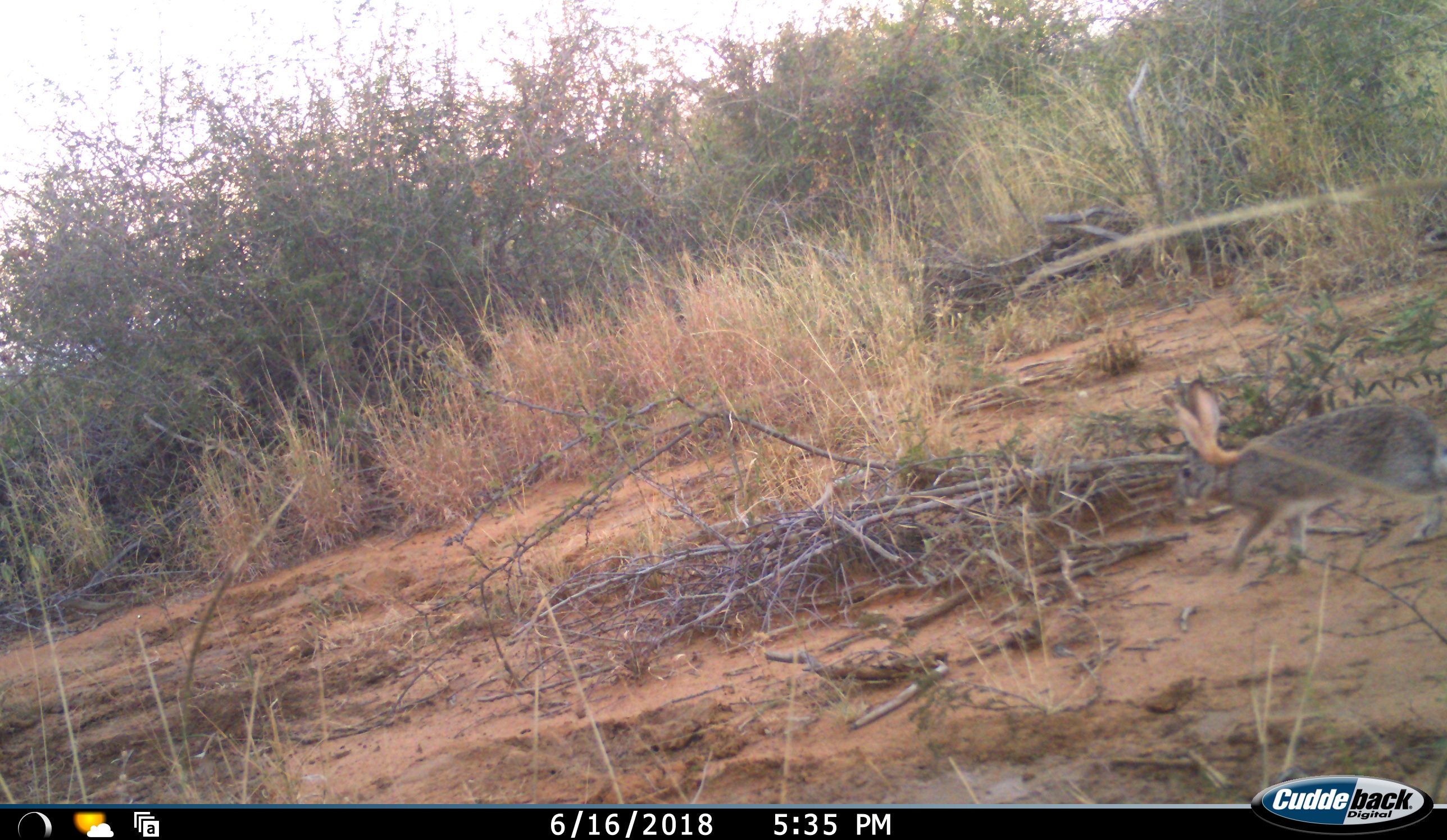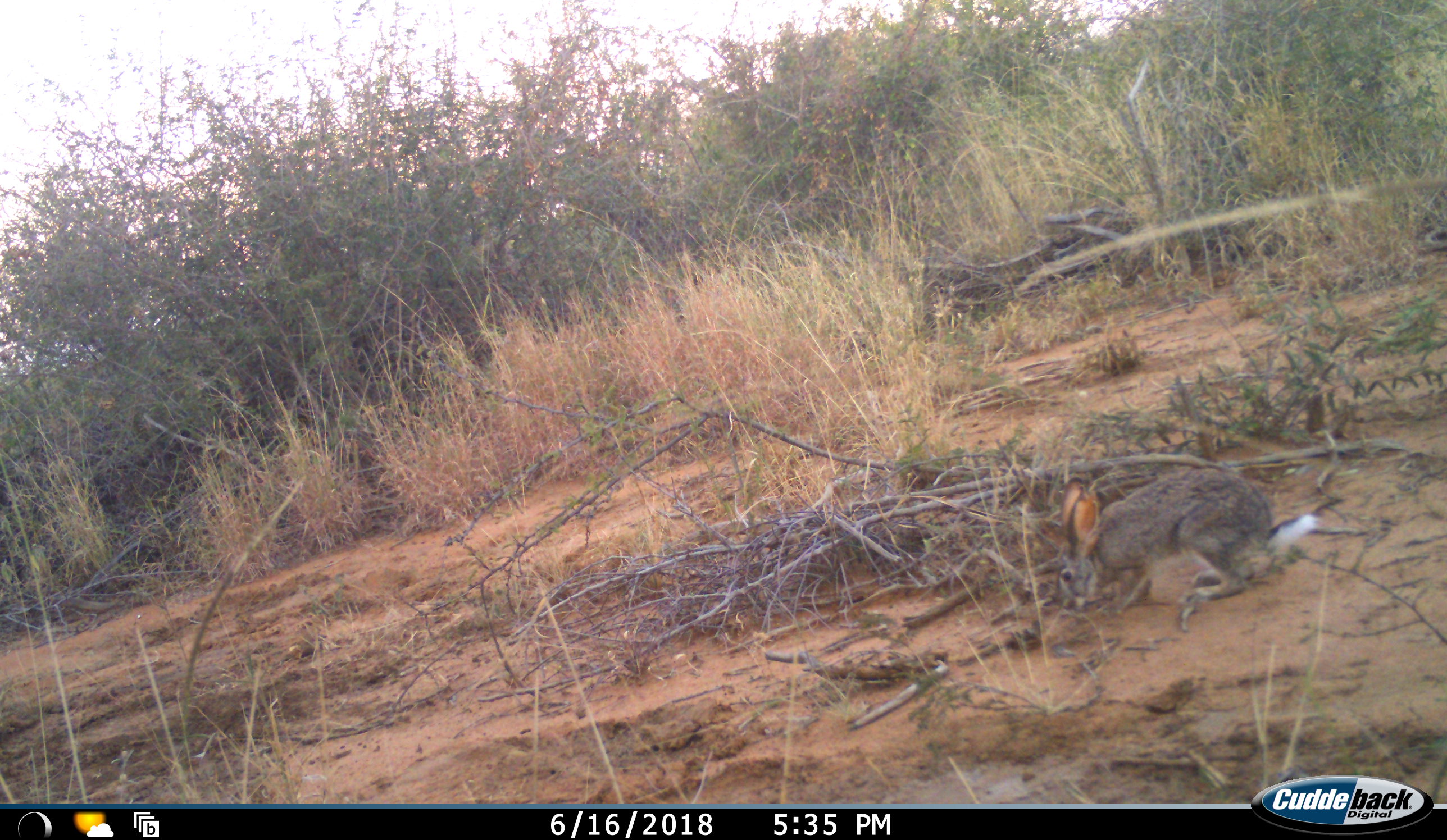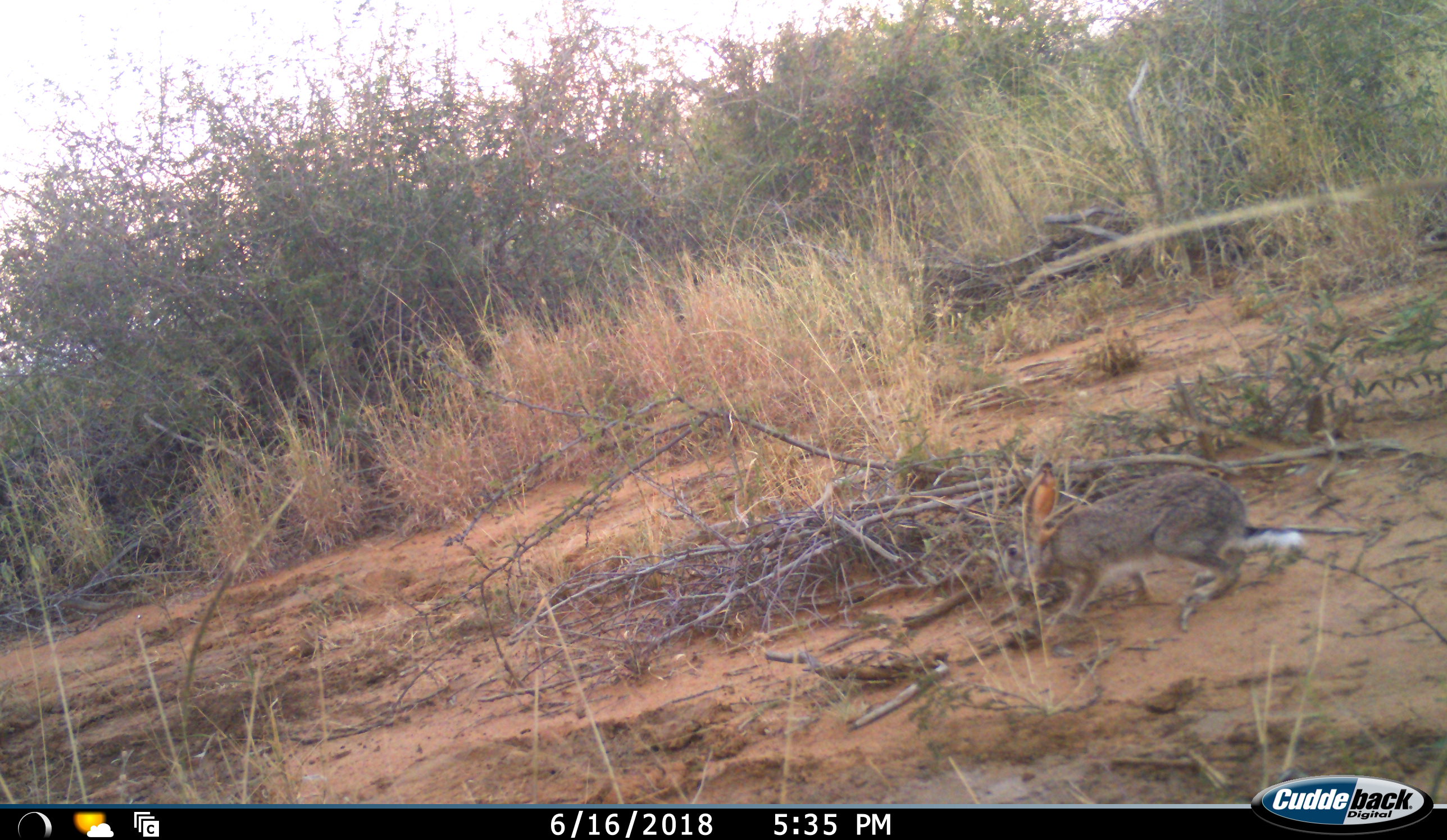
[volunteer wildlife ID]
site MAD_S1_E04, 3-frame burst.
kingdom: Animalia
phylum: Chordata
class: Mammalia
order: Lagomorpha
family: Leporidae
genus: Lepus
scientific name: Lepus capensis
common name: cape hare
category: harecape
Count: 1.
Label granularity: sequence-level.